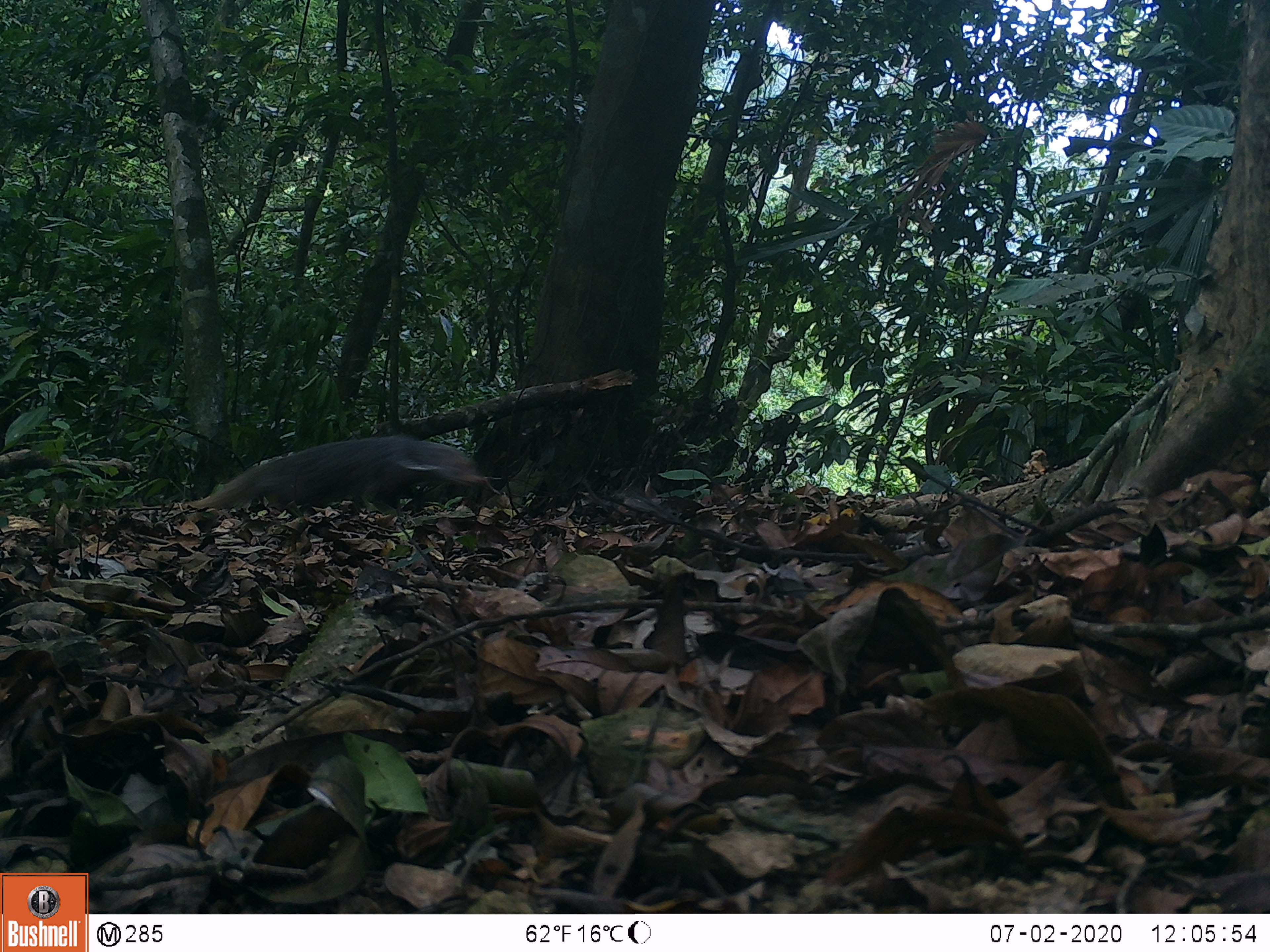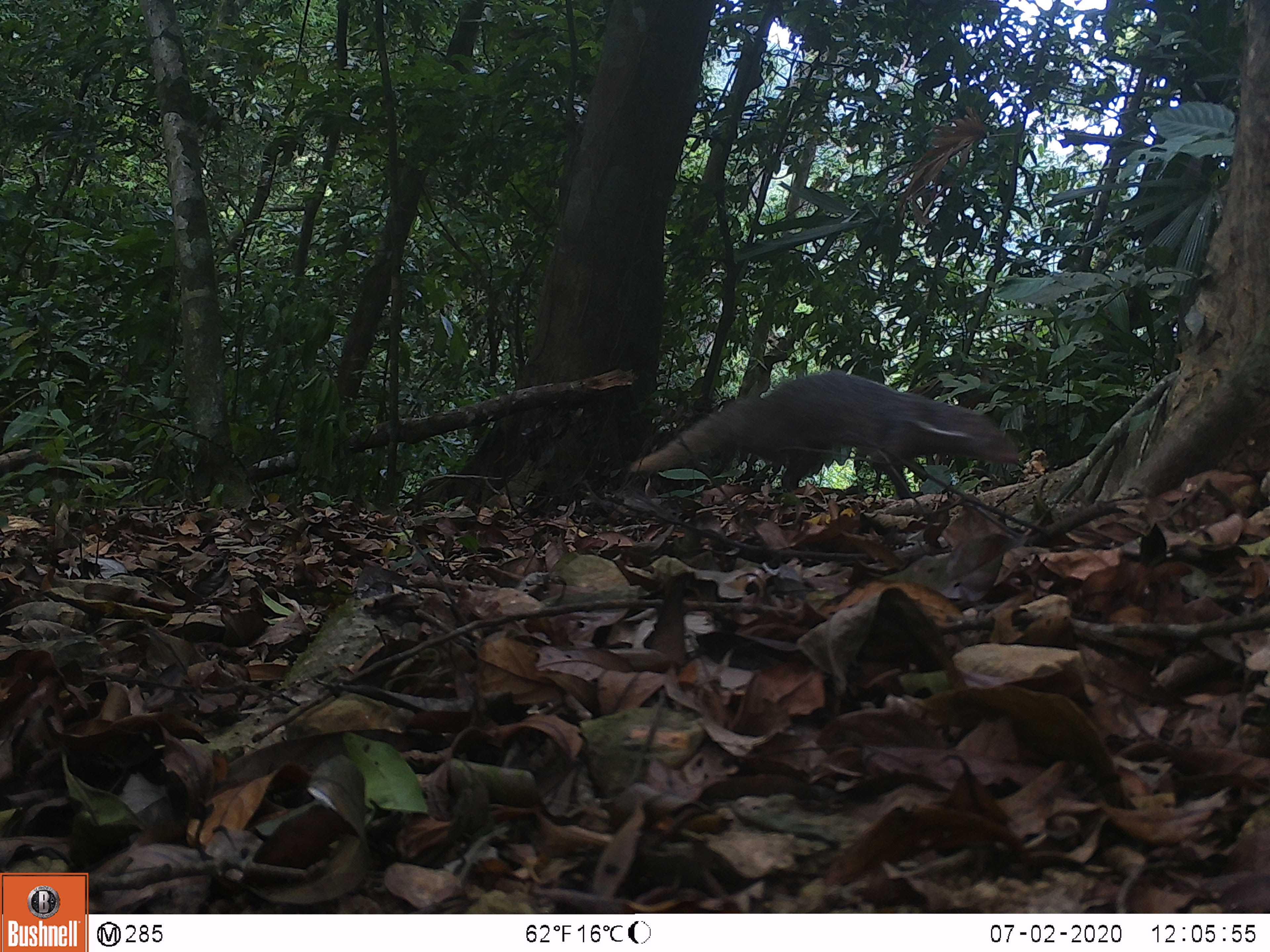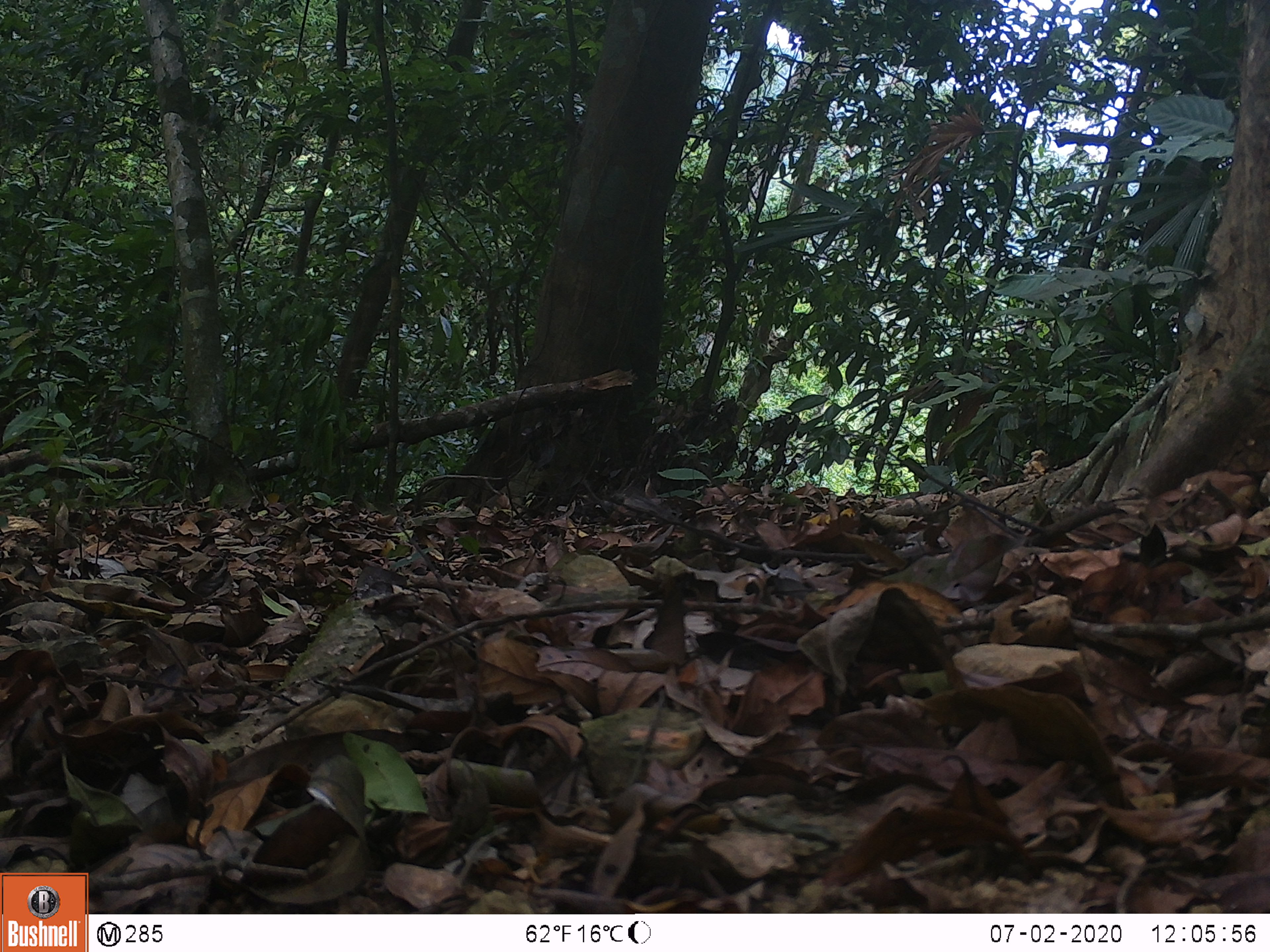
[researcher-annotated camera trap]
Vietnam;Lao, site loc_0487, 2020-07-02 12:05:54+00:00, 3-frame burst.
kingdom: Animalia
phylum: Chordata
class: Mammalia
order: Carnivora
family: Herpestidae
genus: Urva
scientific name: Urva urva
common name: crab-eating mongoose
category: crab eating mongoose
Crab eating mongoose (crab-eating mongoose) (Urva urva). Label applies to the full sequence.